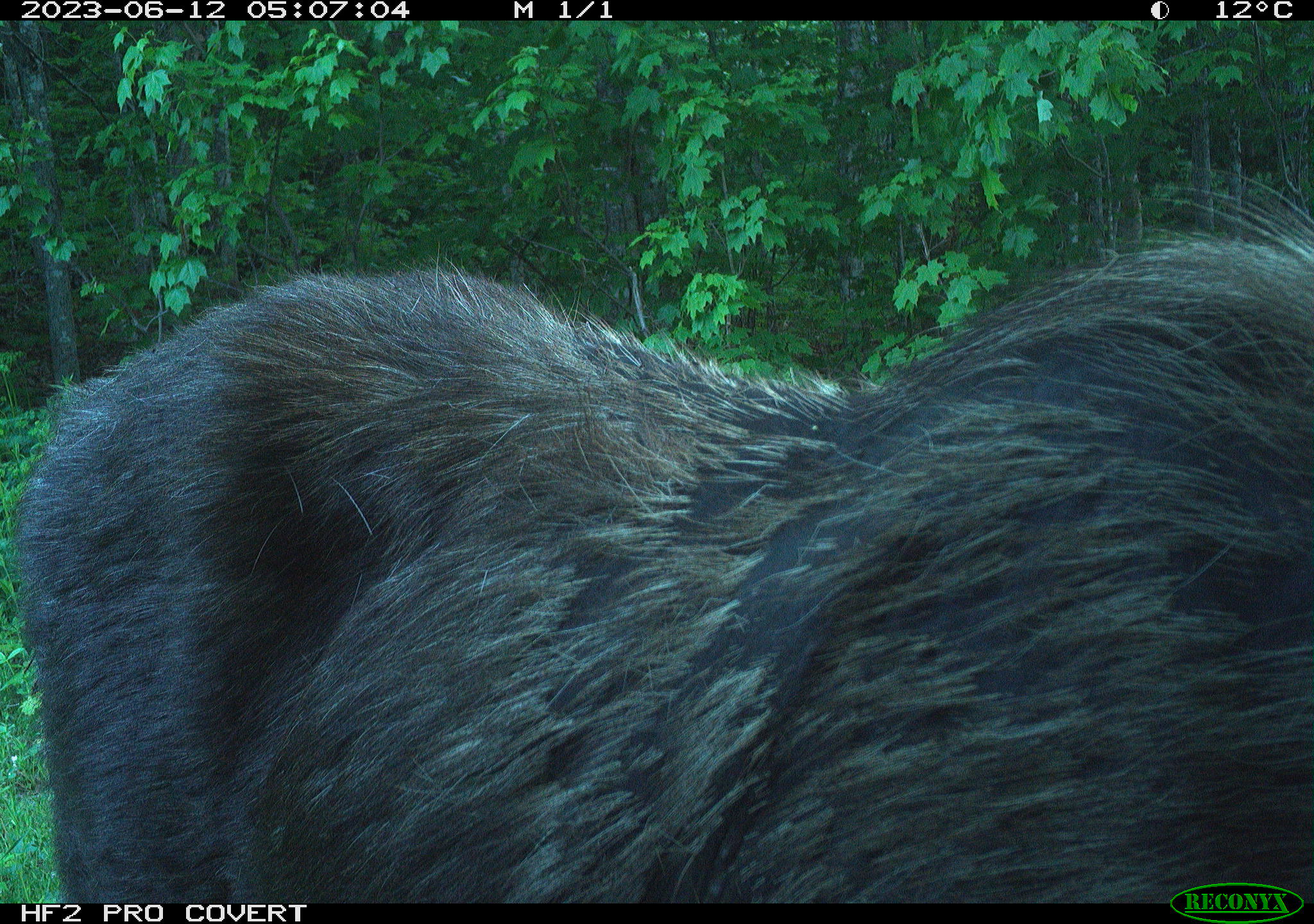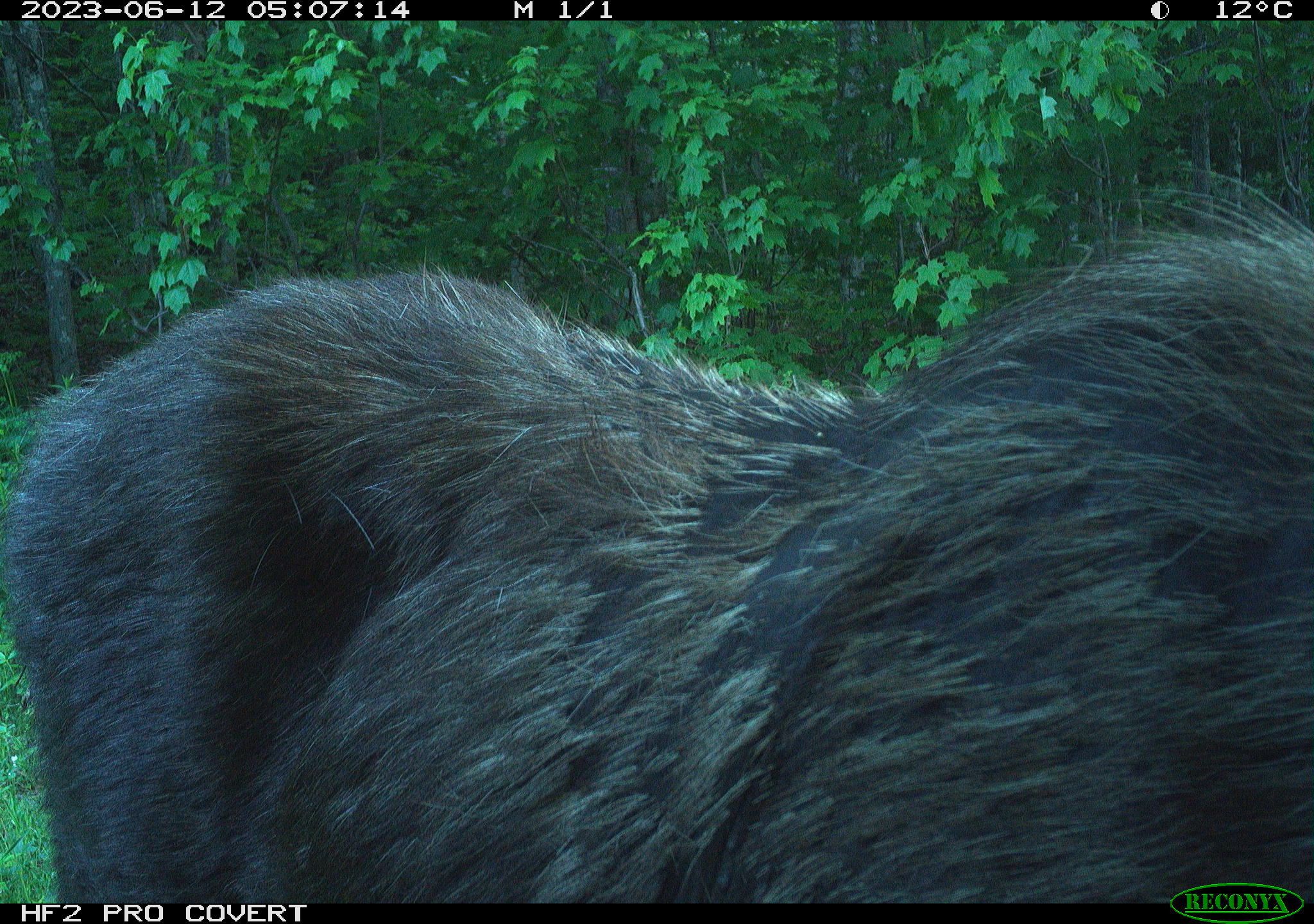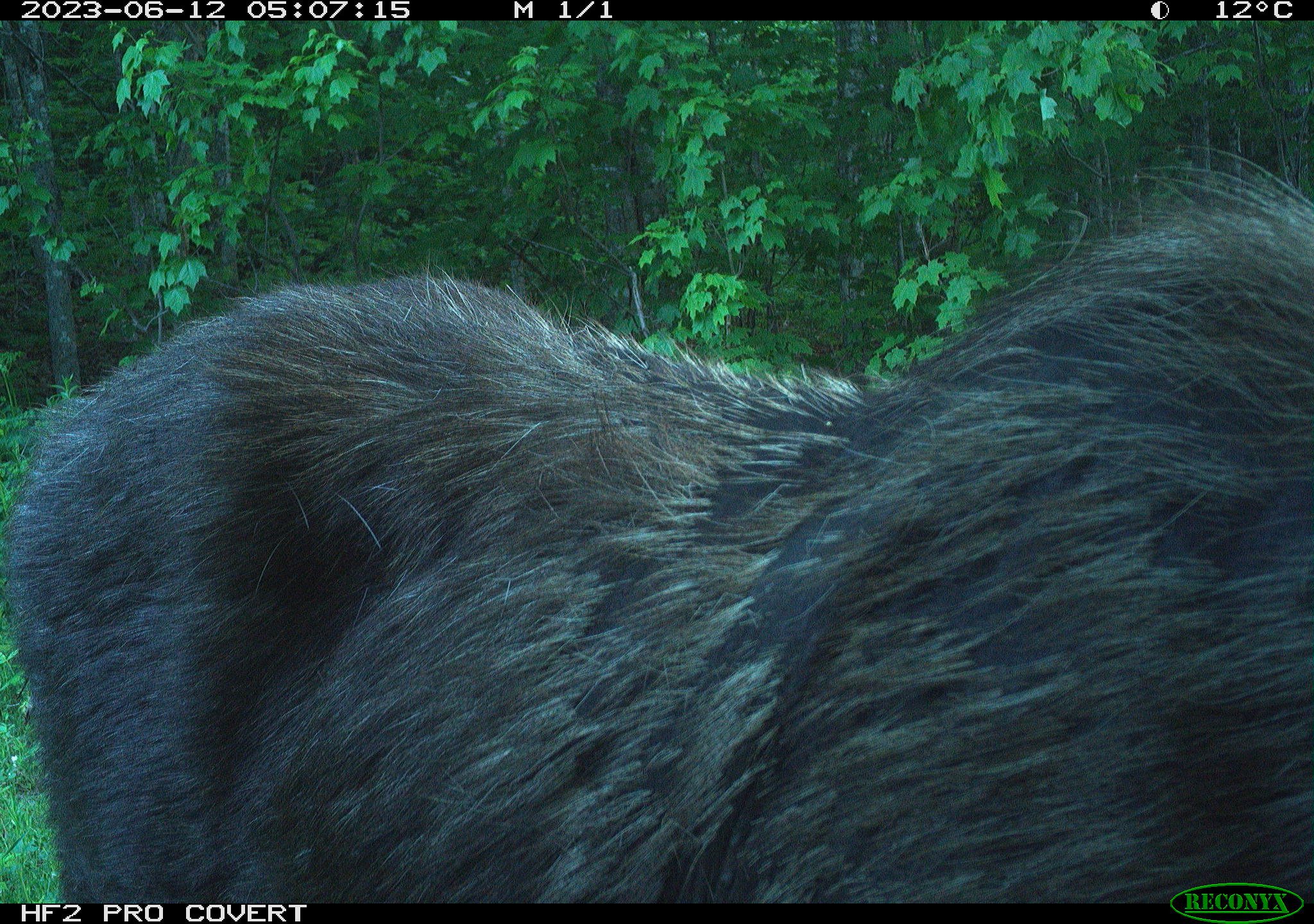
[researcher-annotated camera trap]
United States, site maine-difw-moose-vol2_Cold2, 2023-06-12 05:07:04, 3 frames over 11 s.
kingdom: Animalia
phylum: Chordata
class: Mammalia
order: Artiodactyla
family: Cervidae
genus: Alces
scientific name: Alces alces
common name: moose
Moose (Alces alces).